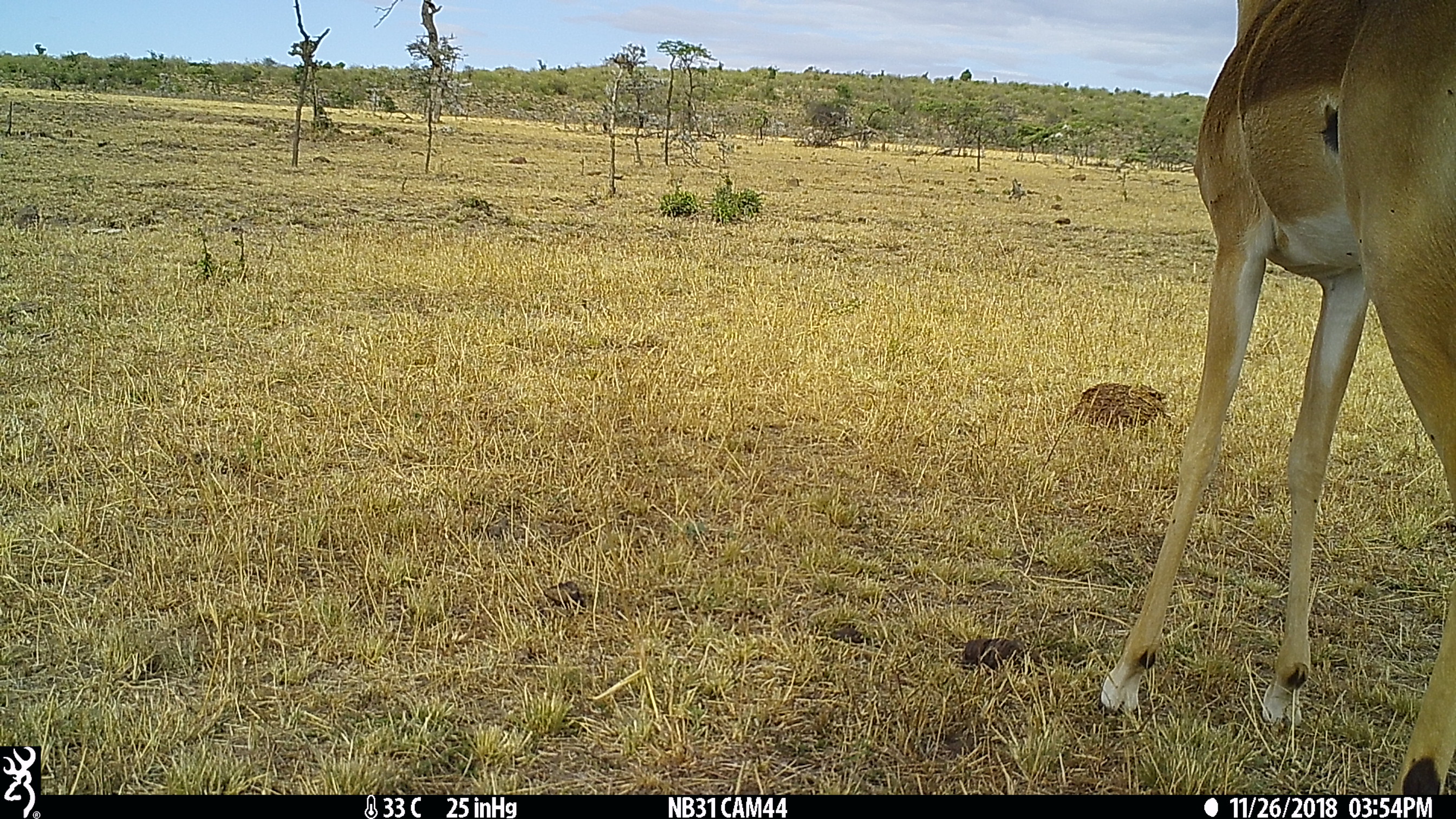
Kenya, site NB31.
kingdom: Animalia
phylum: Chordata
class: Mammalia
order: Artiodactyla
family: Bovidae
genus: Aepyceros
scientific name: Aepyceros melampus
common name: impala